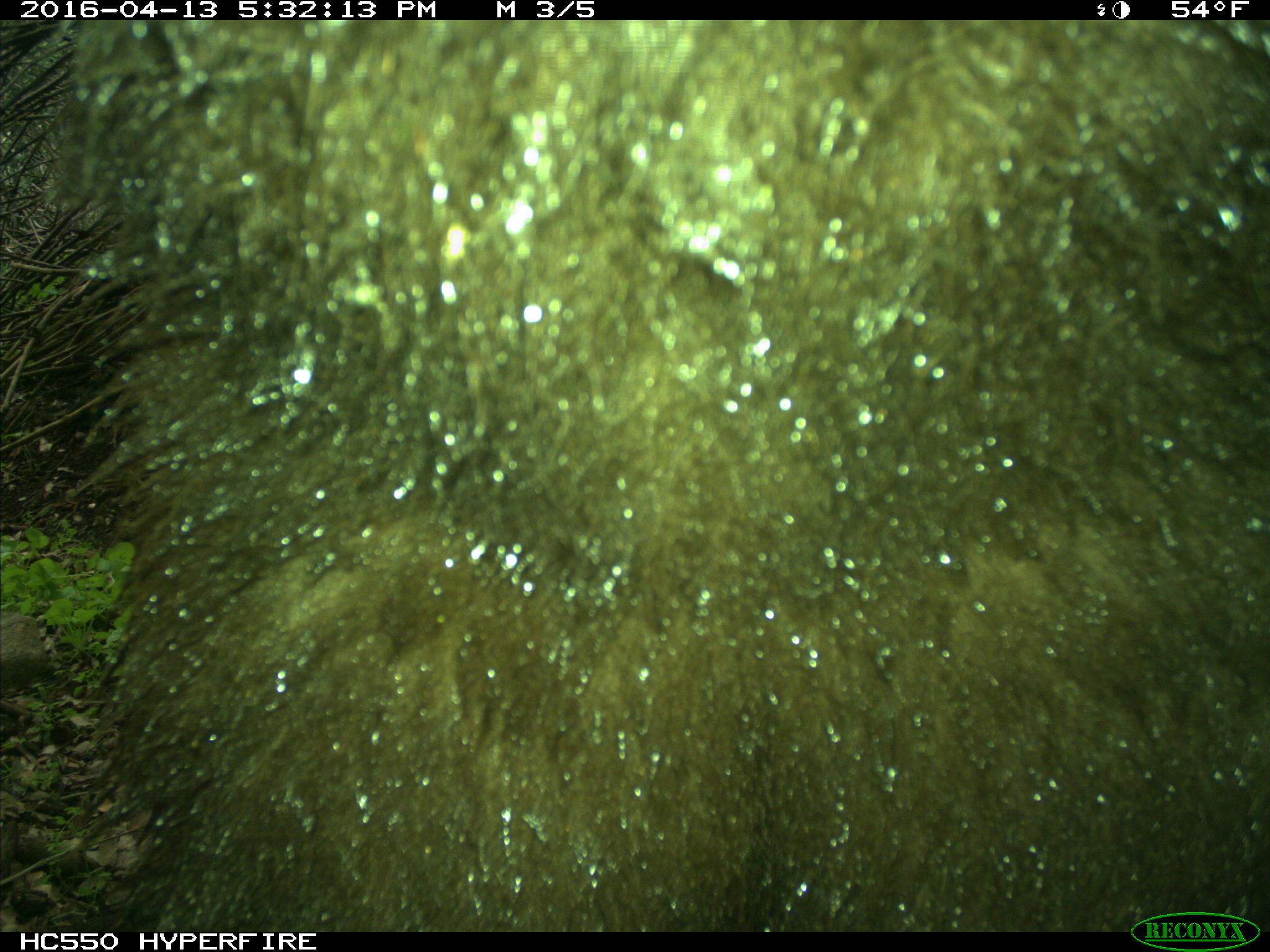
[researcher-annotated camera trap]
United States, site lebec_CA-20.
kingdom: Animalia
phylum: Chordata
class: Mammalia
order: Carnivora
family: Ursidae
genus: Ursus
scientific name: Ursus americanus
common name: american black bear